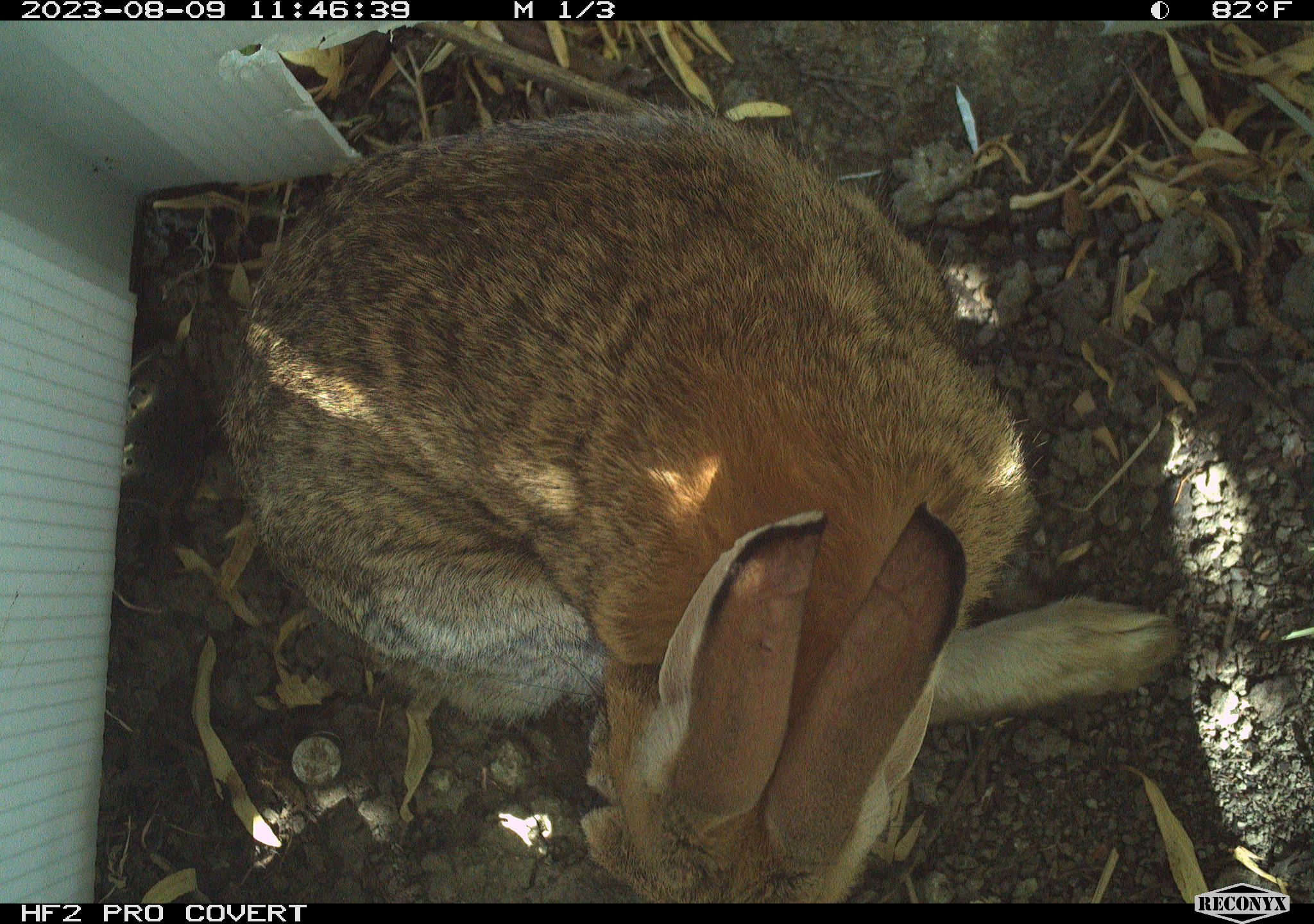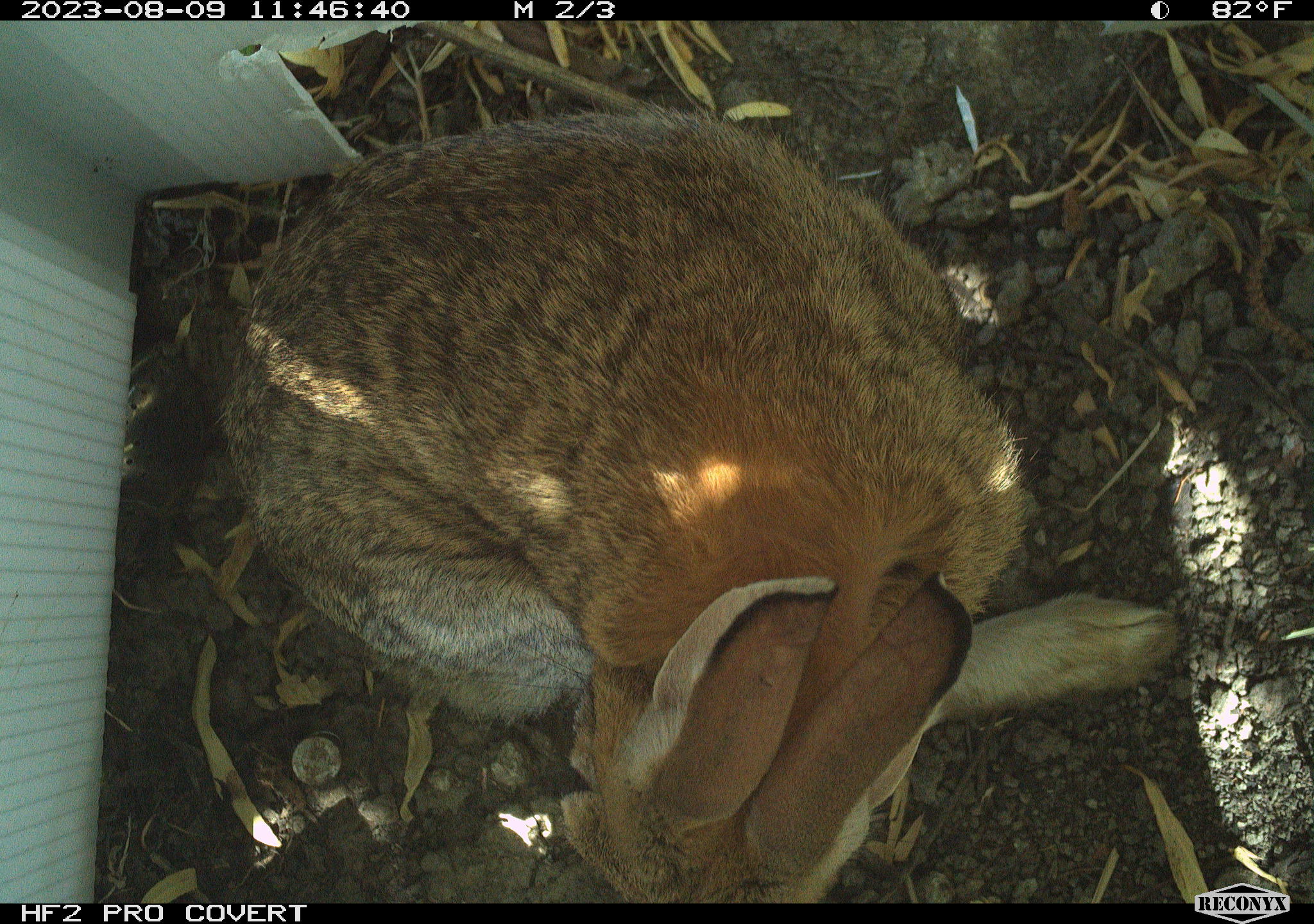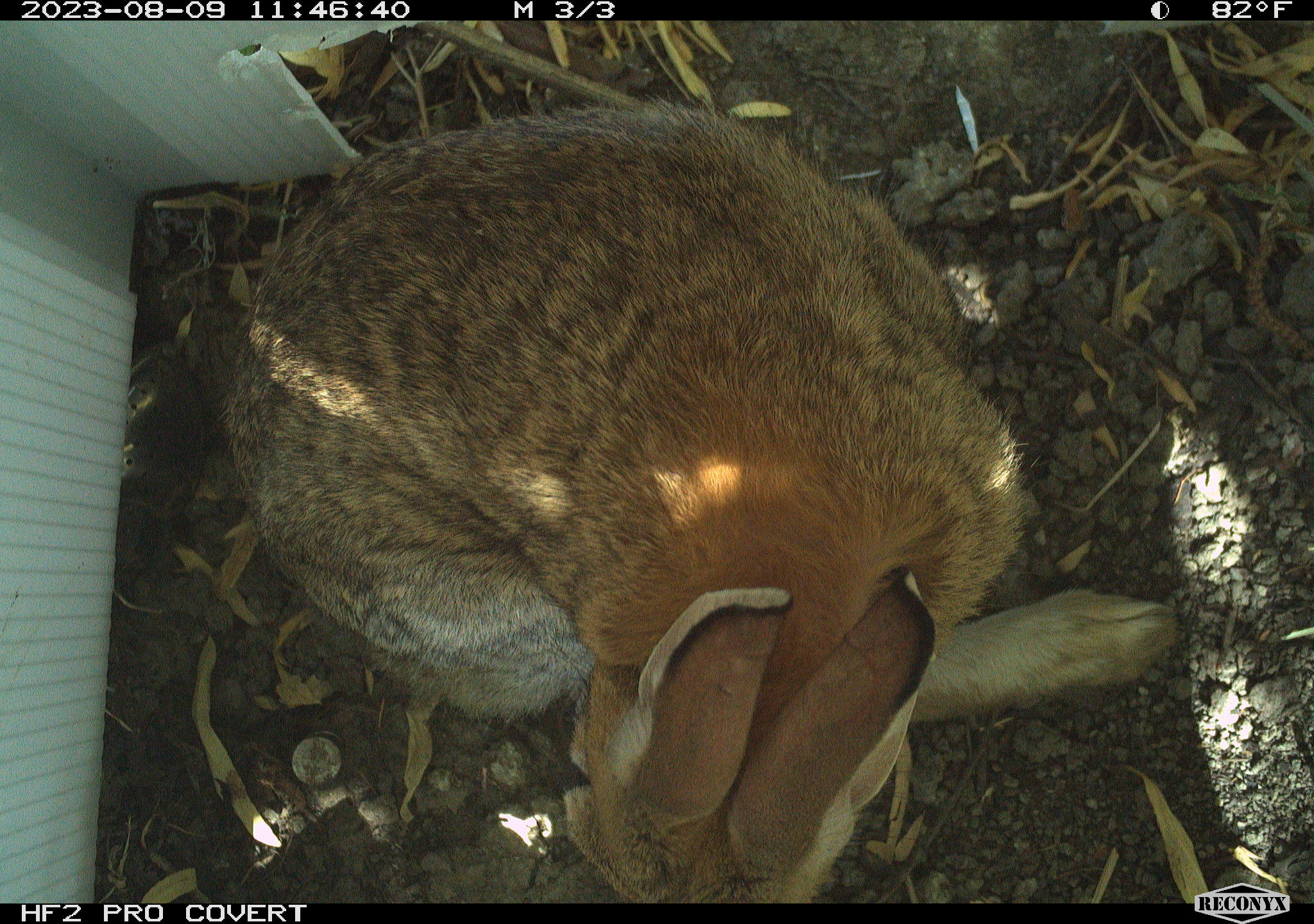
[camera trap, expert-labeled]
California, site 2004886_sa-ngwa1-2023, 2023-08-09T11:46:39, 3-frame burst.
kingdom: Animalia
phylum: Chordata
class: Mammalia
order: Lagomorpha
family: Leporidae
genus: Sylvilagus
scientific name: Sylvilagus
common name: cottontail rabbits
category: sylvilagus species